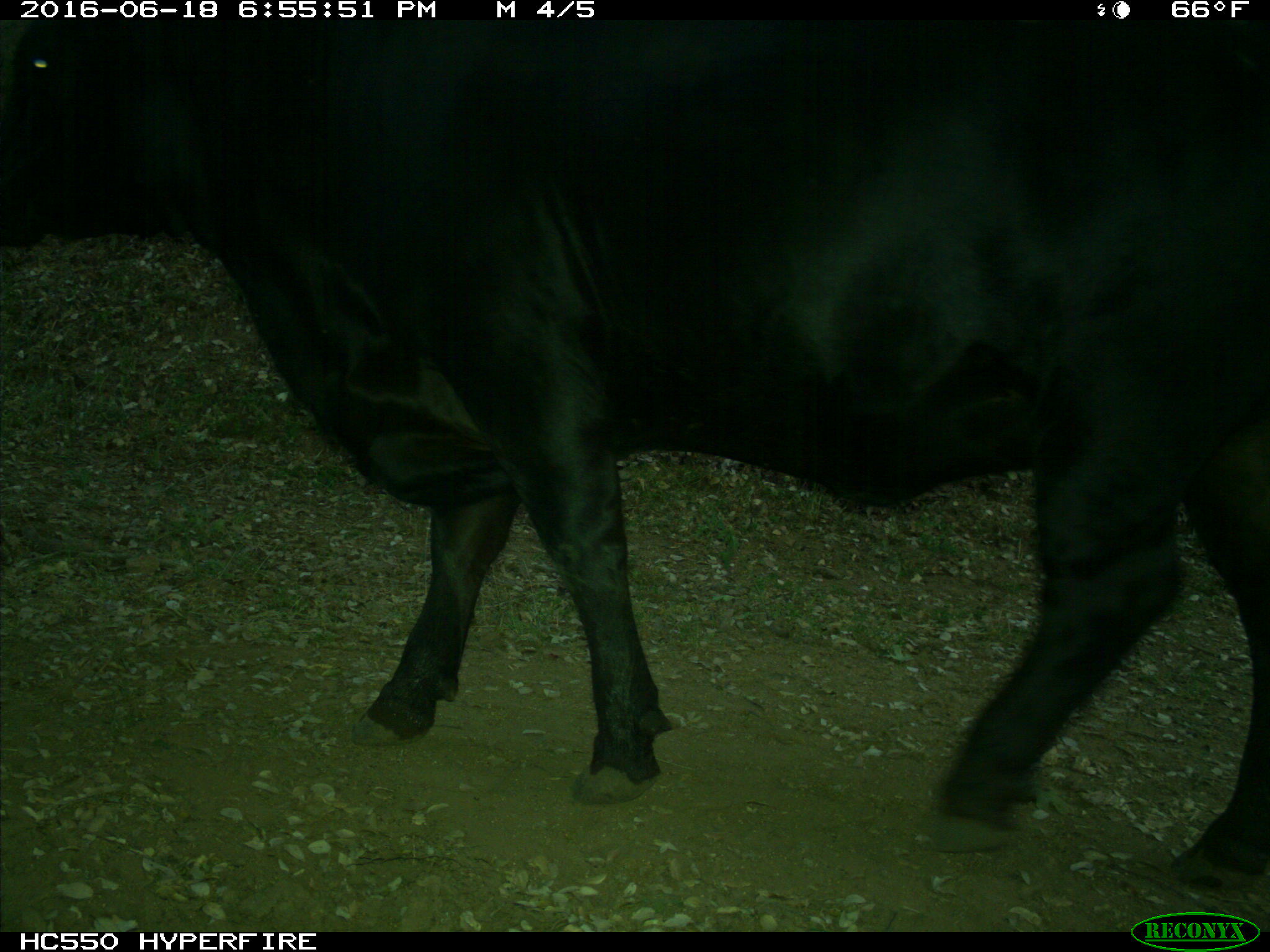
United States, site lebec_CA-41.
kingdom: Animalia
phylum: Chordata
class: Mammalia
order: Artiodactyla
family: Bovidae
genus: Bos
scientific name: Bos taurus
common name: domestic cow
Bos taurus (domestic cow).